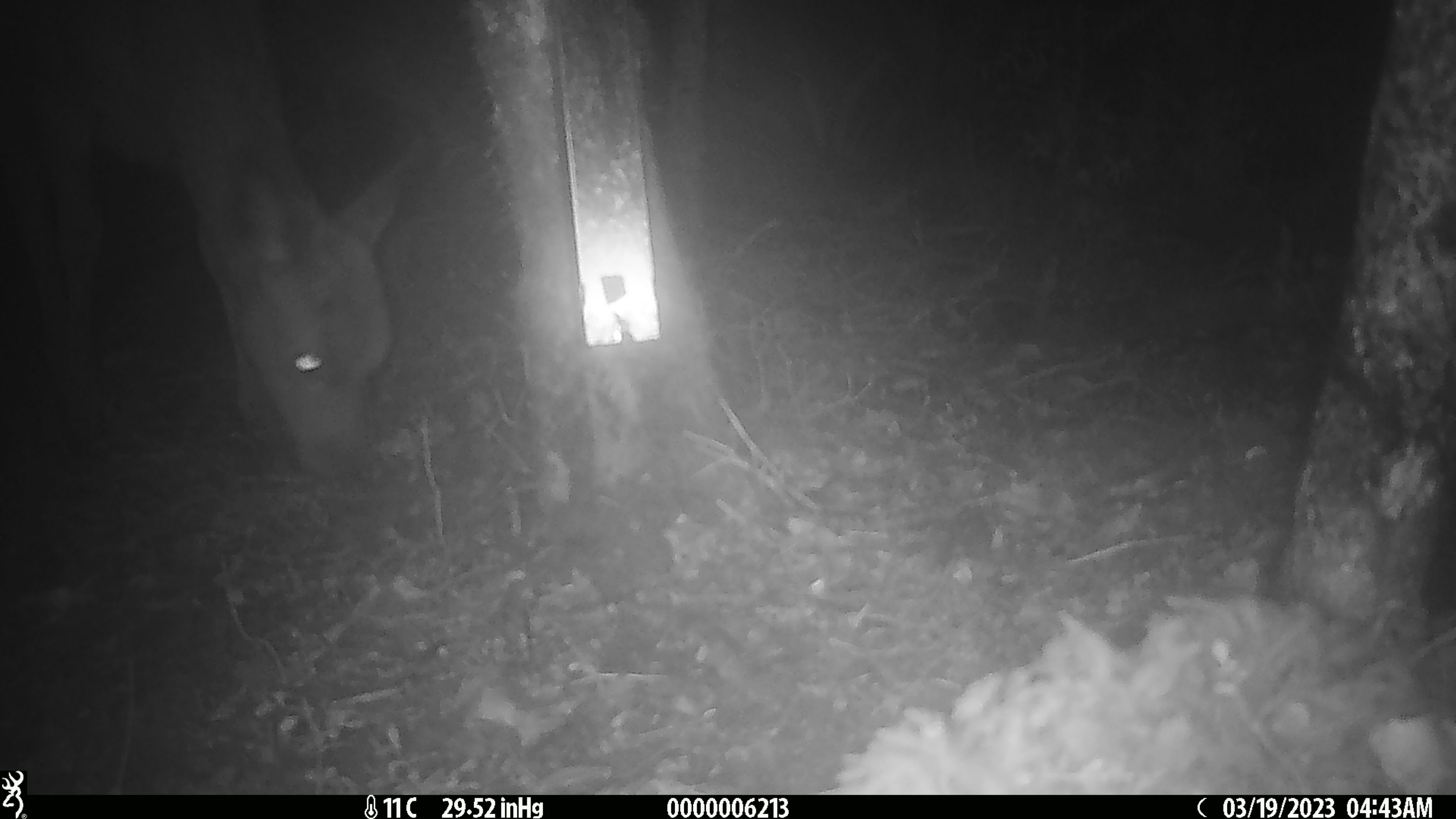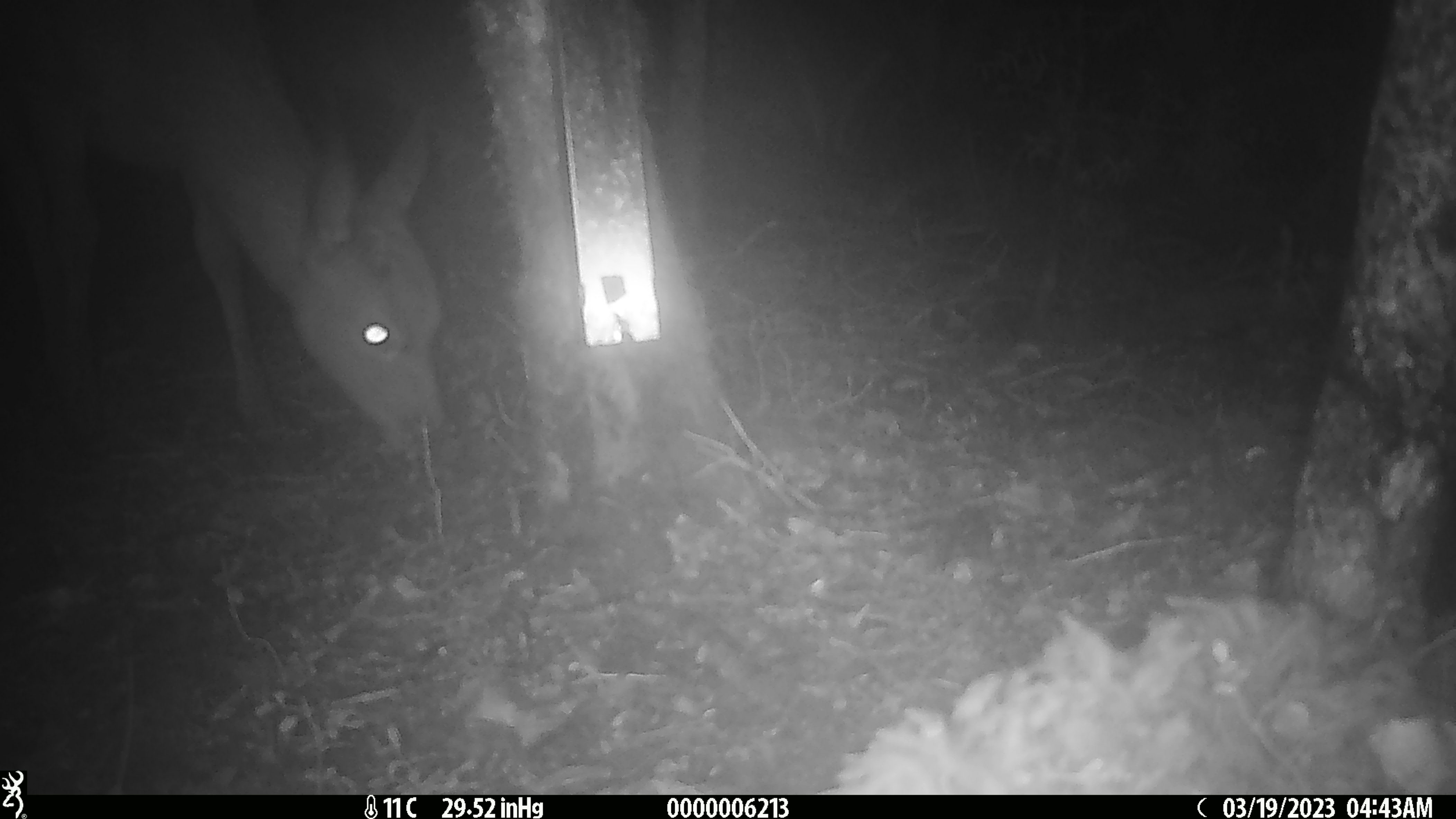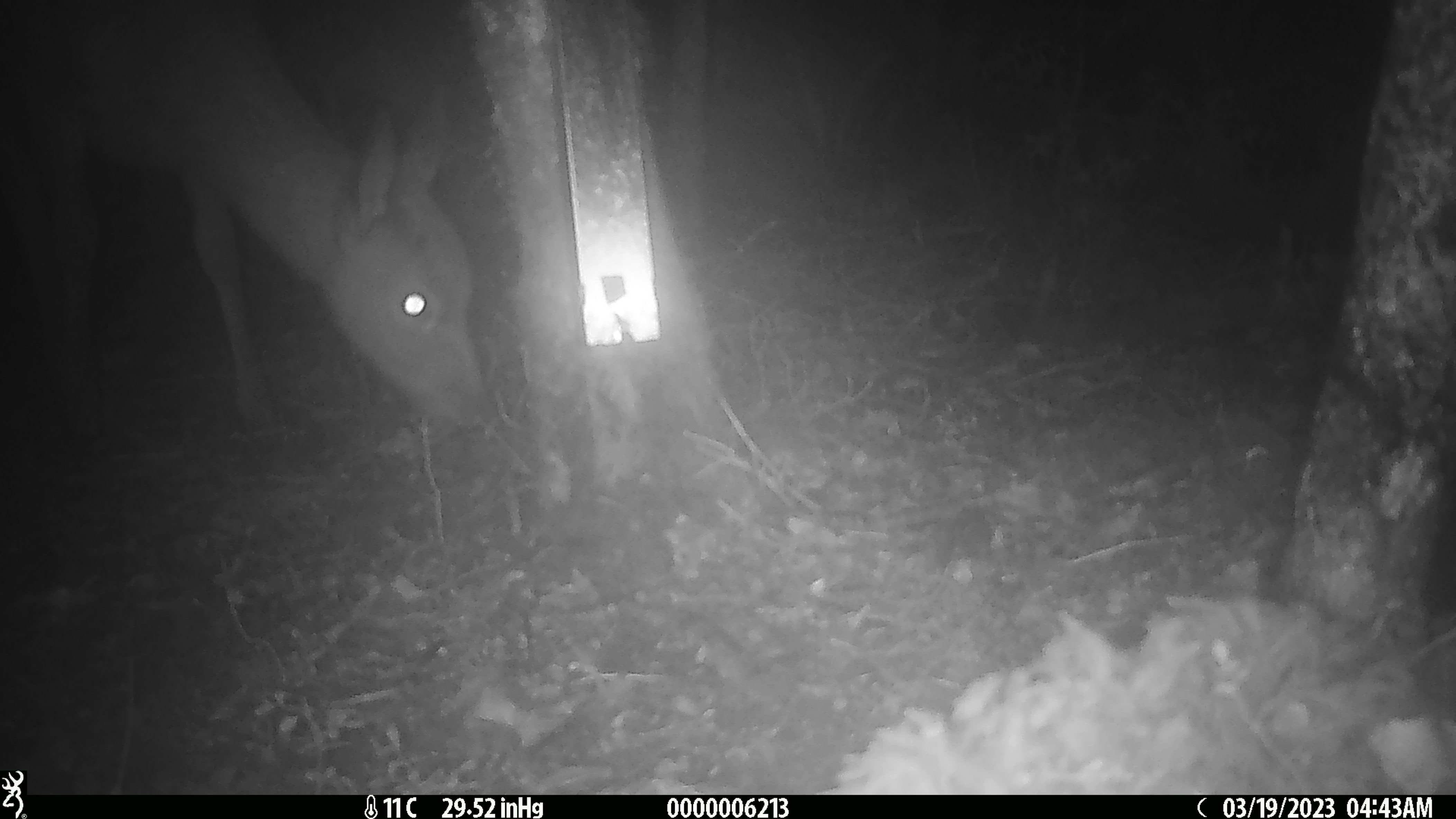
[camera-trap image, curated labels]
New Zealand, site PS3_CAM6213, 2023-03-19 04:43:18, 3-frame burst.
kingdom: Animalia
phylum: Chordata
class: Mammalia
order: Artiodactyla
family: Cervidae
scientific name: Cervidae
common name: deer